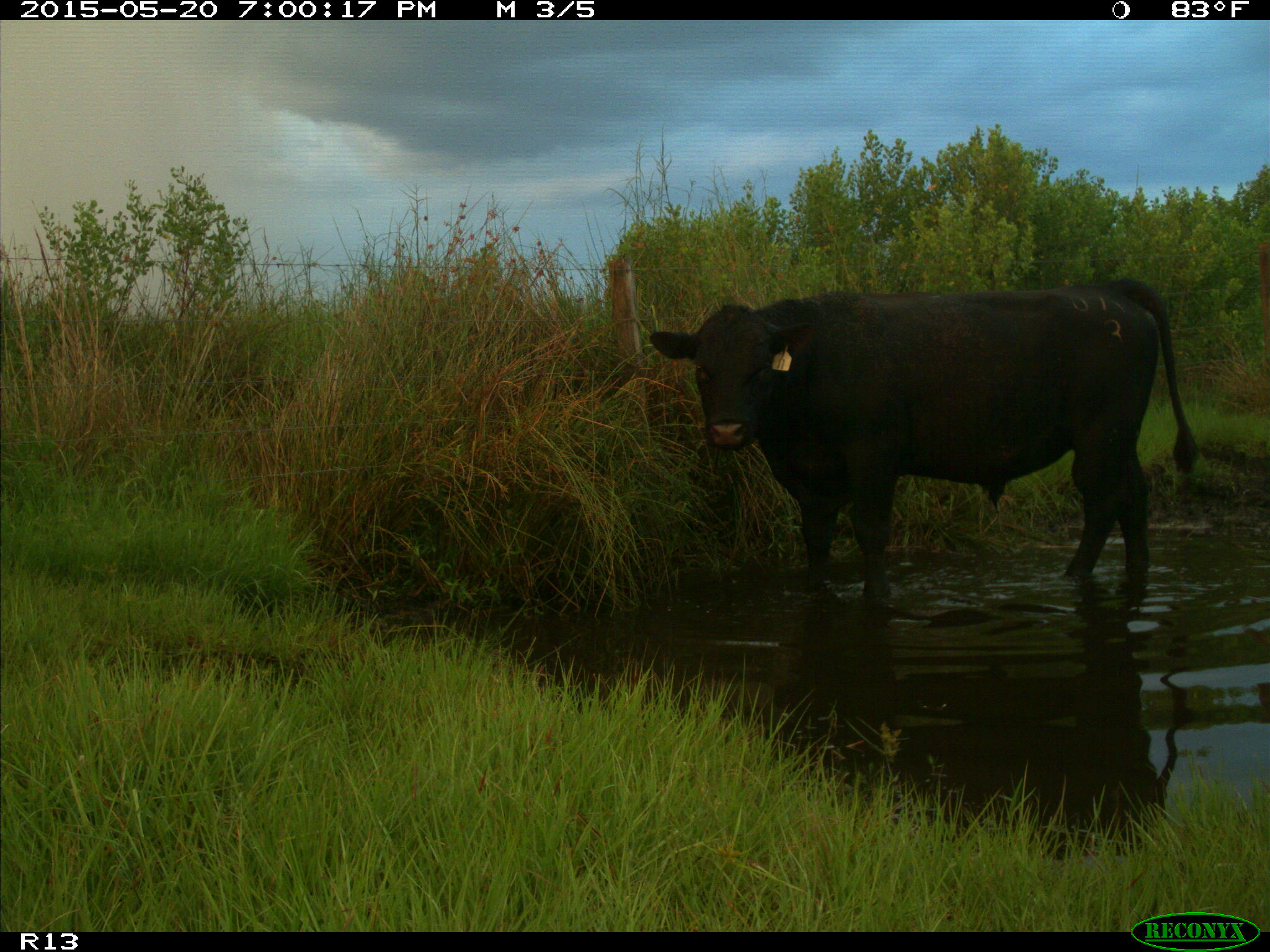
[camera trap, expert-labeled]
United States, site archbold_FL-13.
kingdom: Animalia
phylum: Chordata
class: Mammalia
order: Artiodactyla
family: Bovidae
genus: Bos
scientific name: Bos taurus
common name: domestic cow